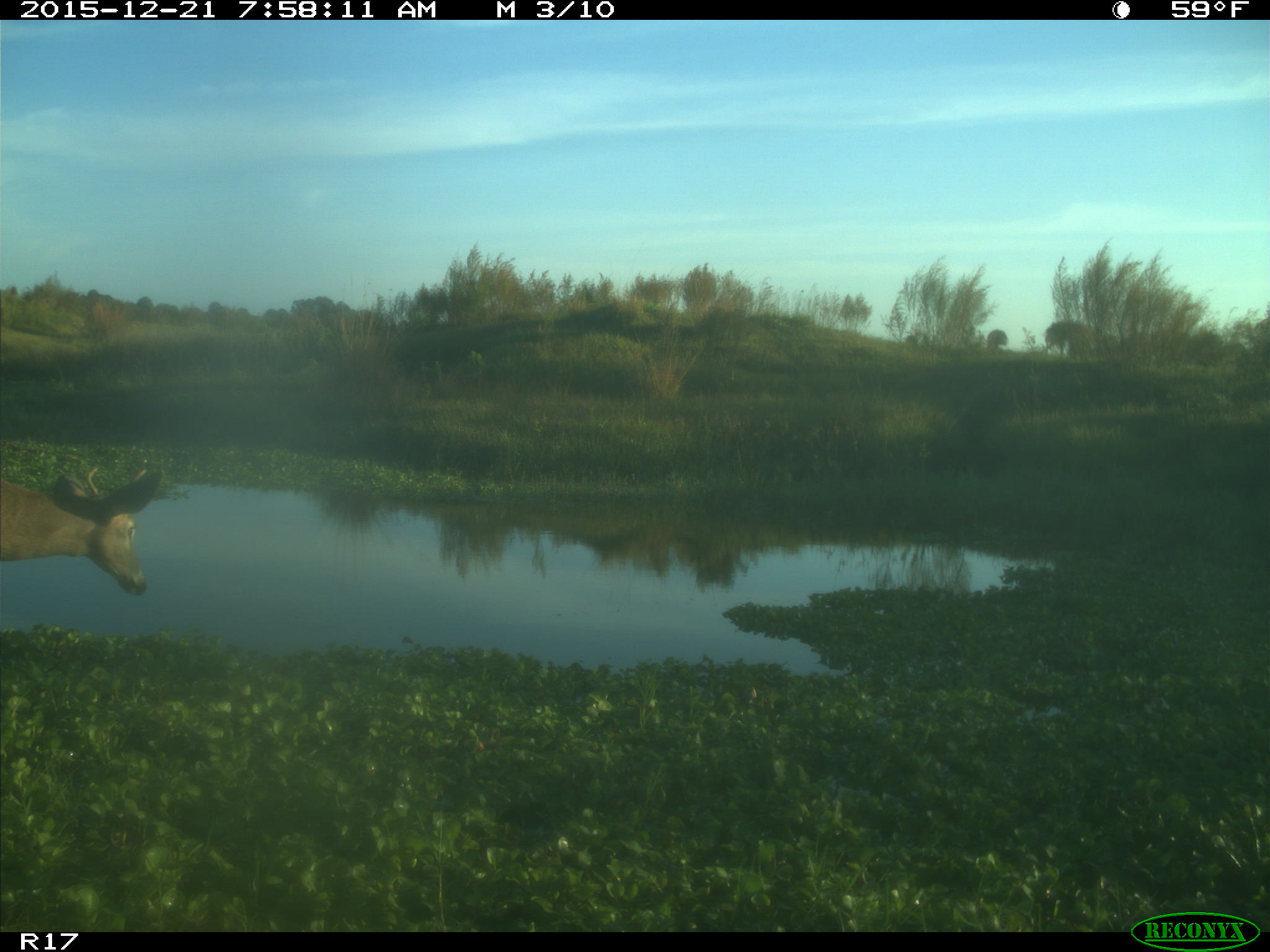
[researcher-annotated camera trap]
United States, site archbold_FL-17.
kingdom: Animalia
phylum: Chordata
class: Mammalia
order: Artiodactyla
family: Cervidae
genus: Odocoileus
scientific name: Odocoileus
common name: deer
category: unidentified deer